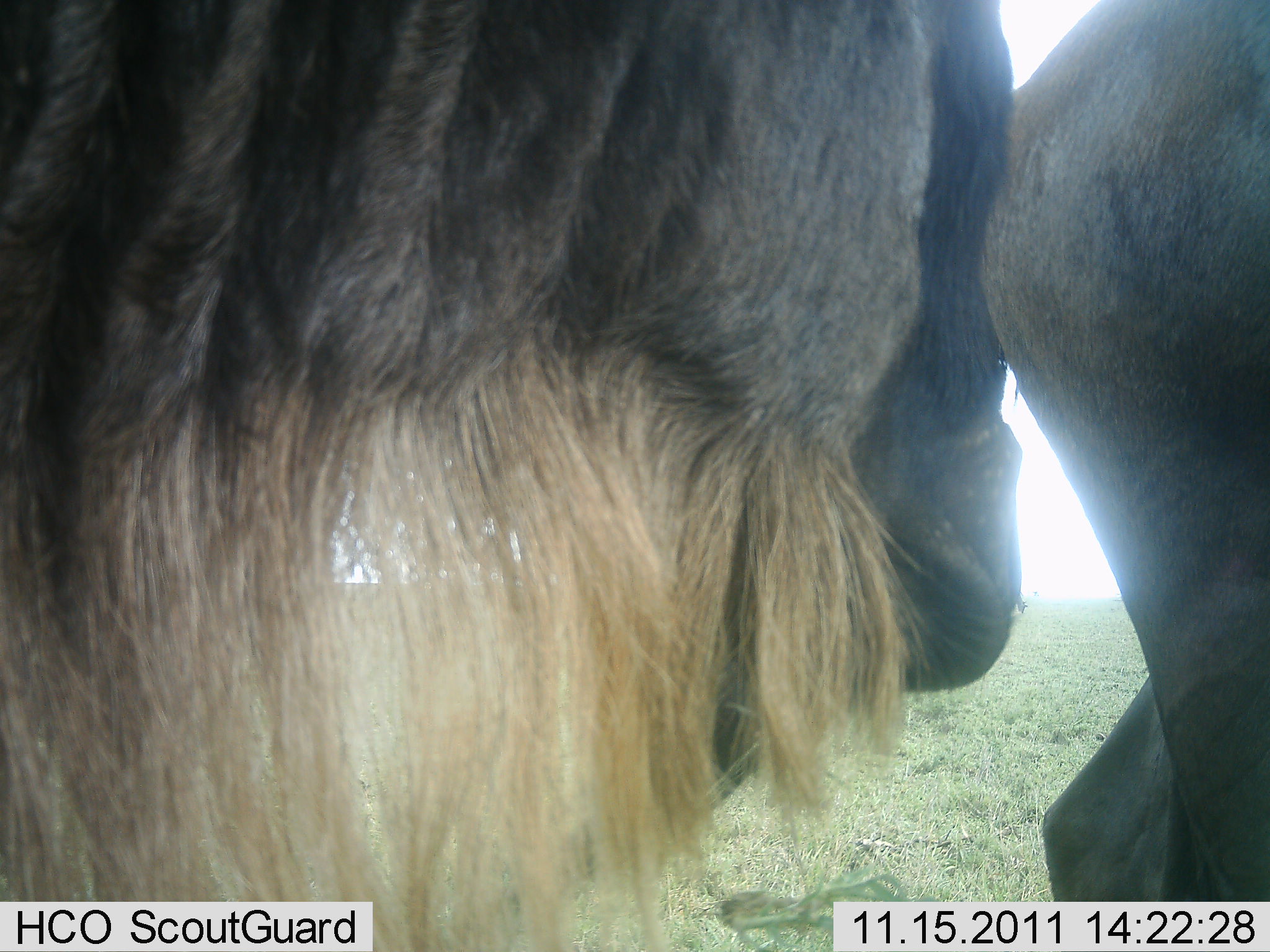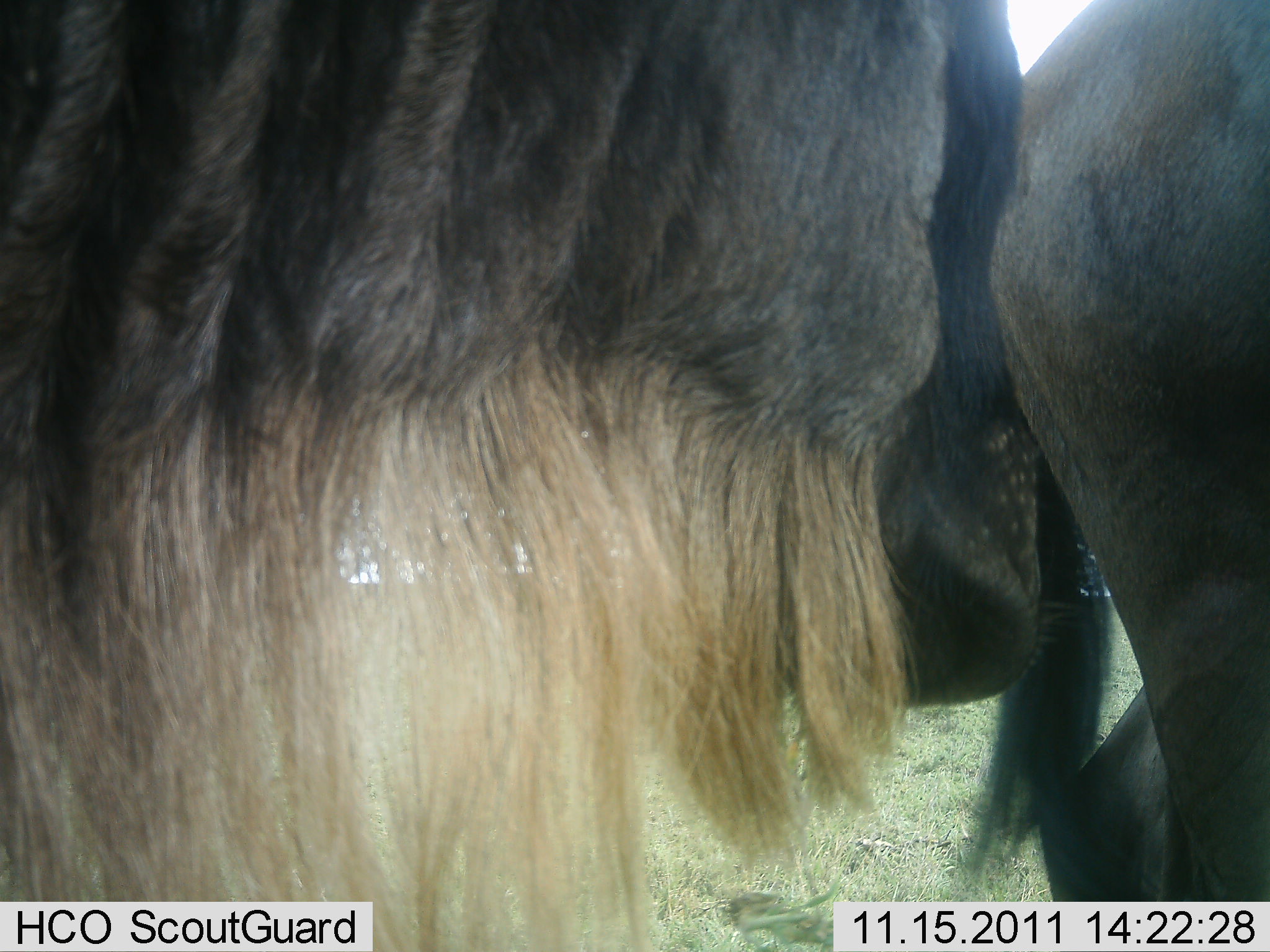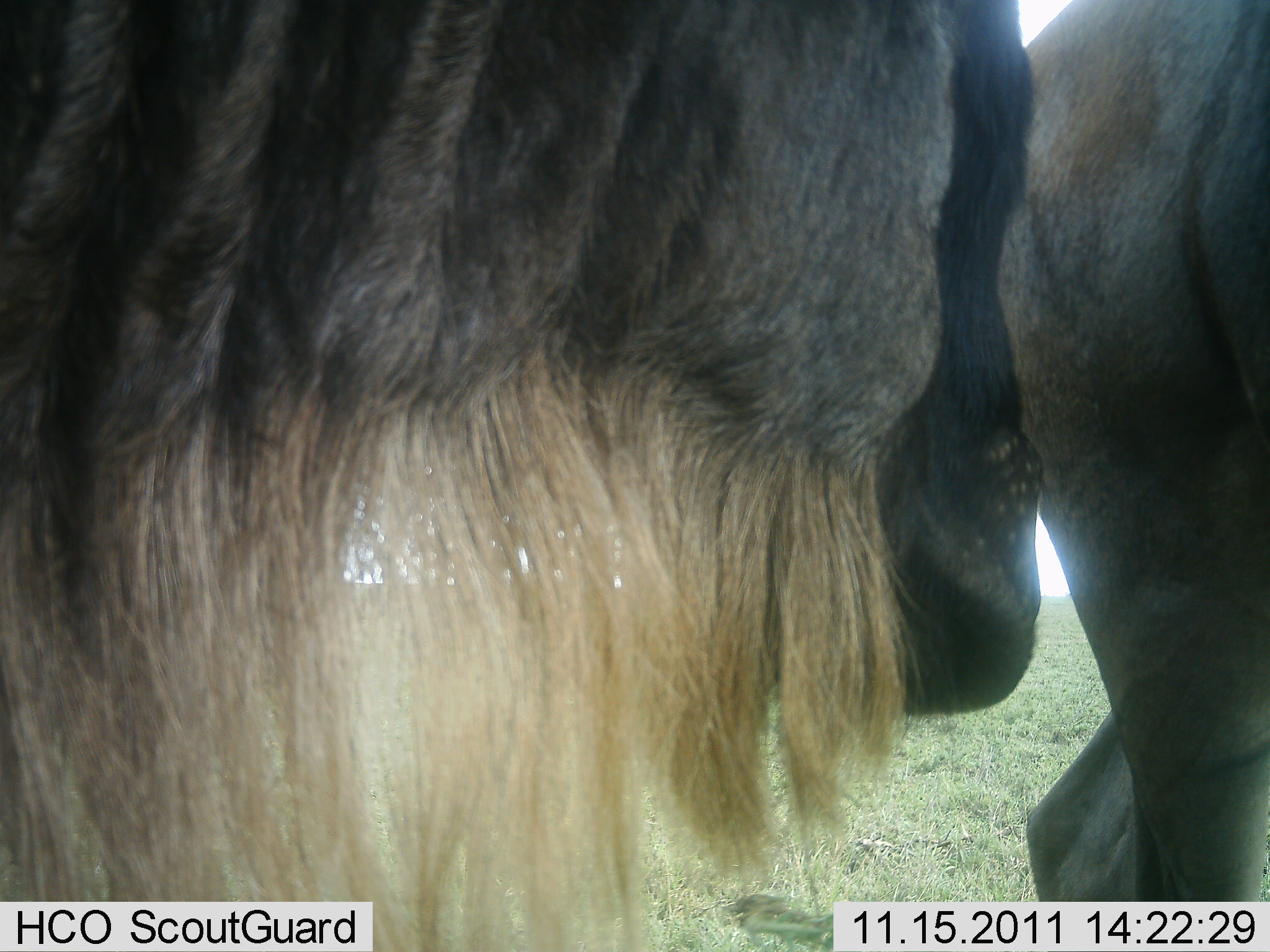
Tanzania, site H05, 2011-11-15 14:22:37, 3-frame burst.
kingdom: Animalia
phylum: Chordata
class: Mammalia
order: Artiodactyla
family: Bovidae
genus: Connochaetes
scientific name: Connochaetes taurinus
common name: blue wildebeest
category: wildebeest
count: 2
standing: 62%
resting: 15%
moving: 0%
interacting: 46%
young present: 0%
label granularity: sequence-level